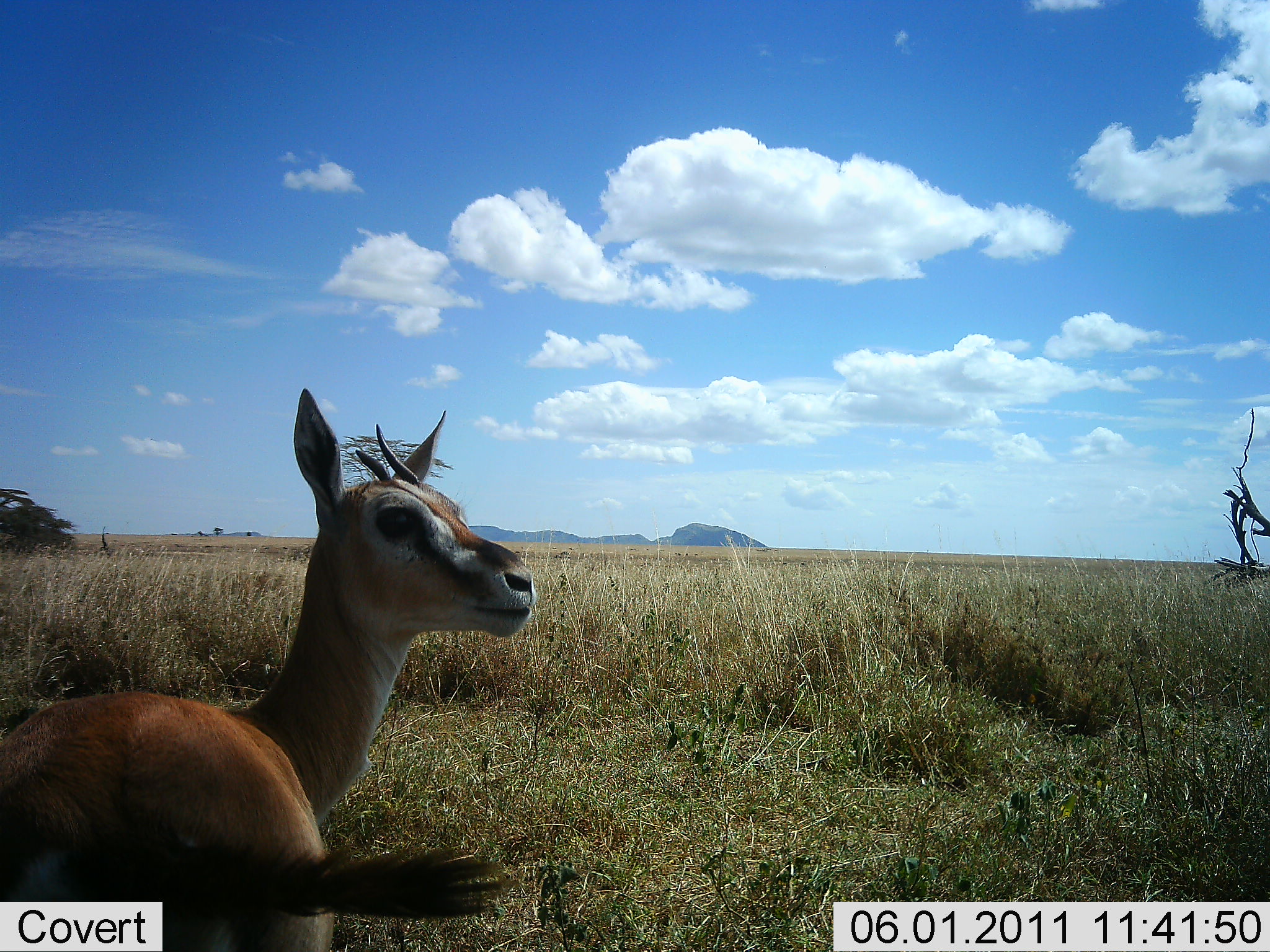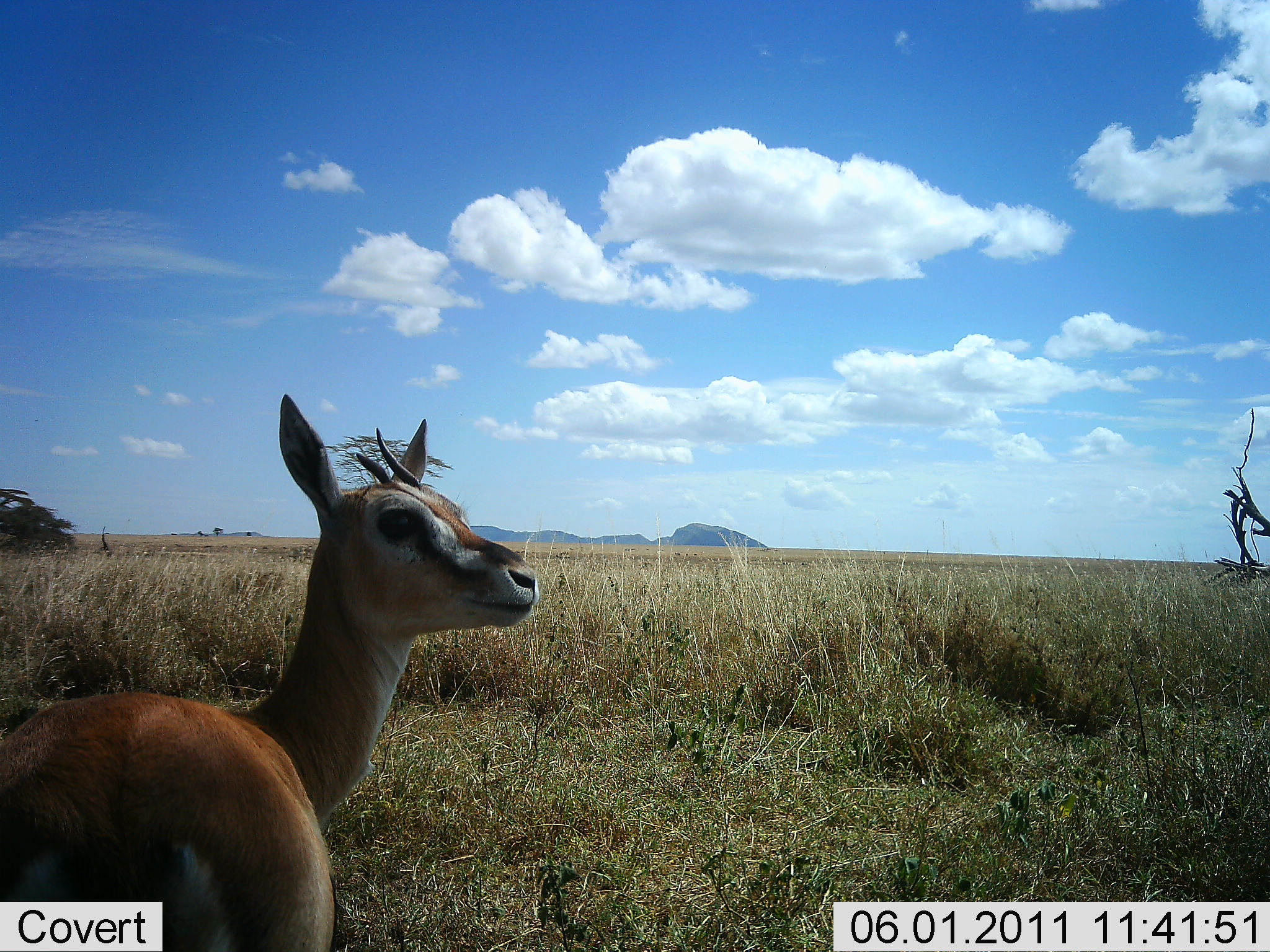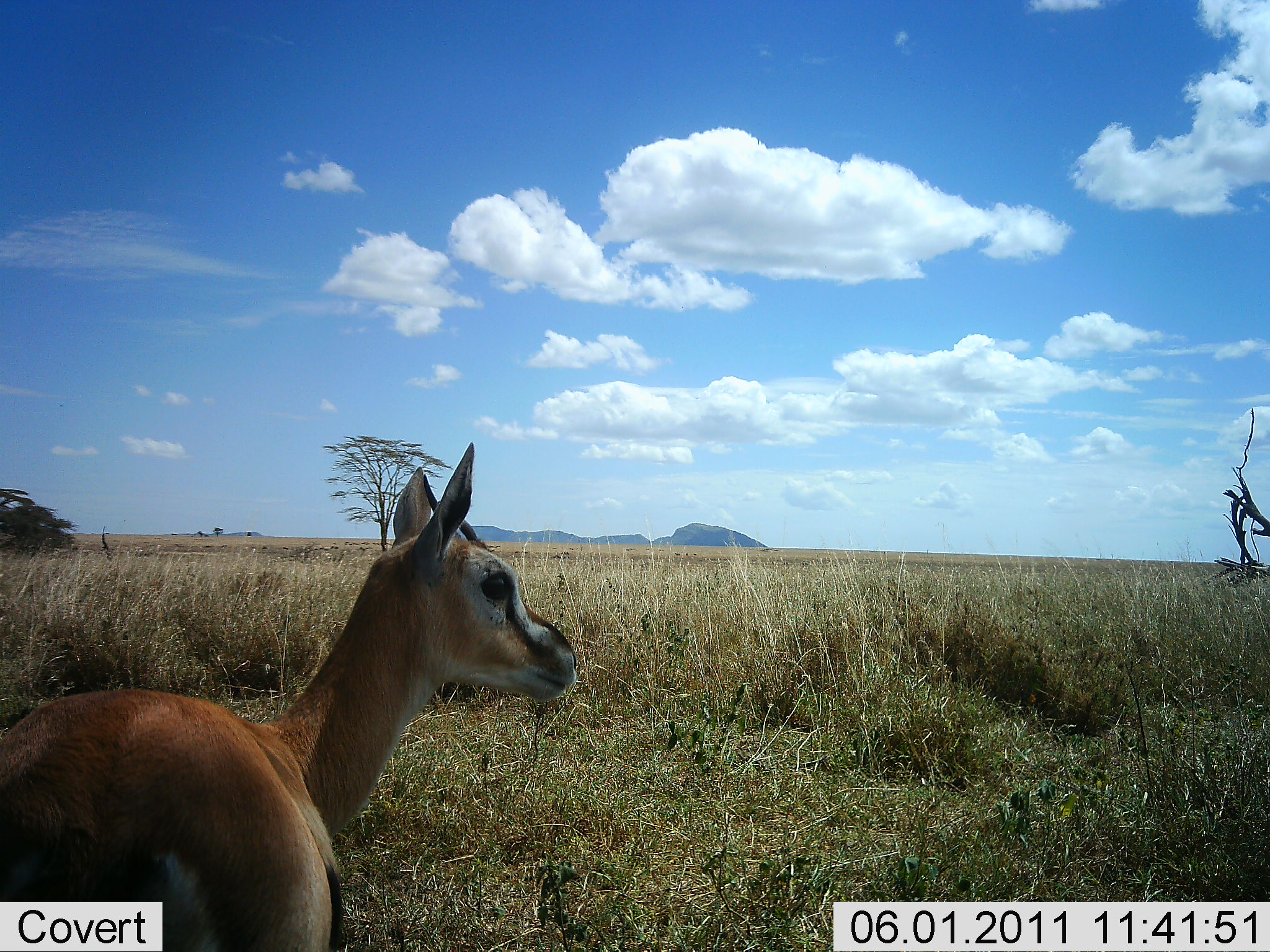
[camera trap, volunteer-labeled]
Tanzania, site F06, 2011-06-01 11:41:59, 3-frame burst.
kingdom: Animalia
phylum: Chordata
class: Mammalia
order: Artiodactyla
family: Bovidae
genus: Eudorcas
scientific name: Eudorcas thomsonii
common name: thomson's gazelle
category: gazellethomsons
Gazellethomsons (thomson's gazelle) (Eudorcas thomsonii), count 1. Behavior (volunteer vote fractions): standing 100%, resting 0%, moving 0%, interacting 0%. Young present (vote fraction): 0%. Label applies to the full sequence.